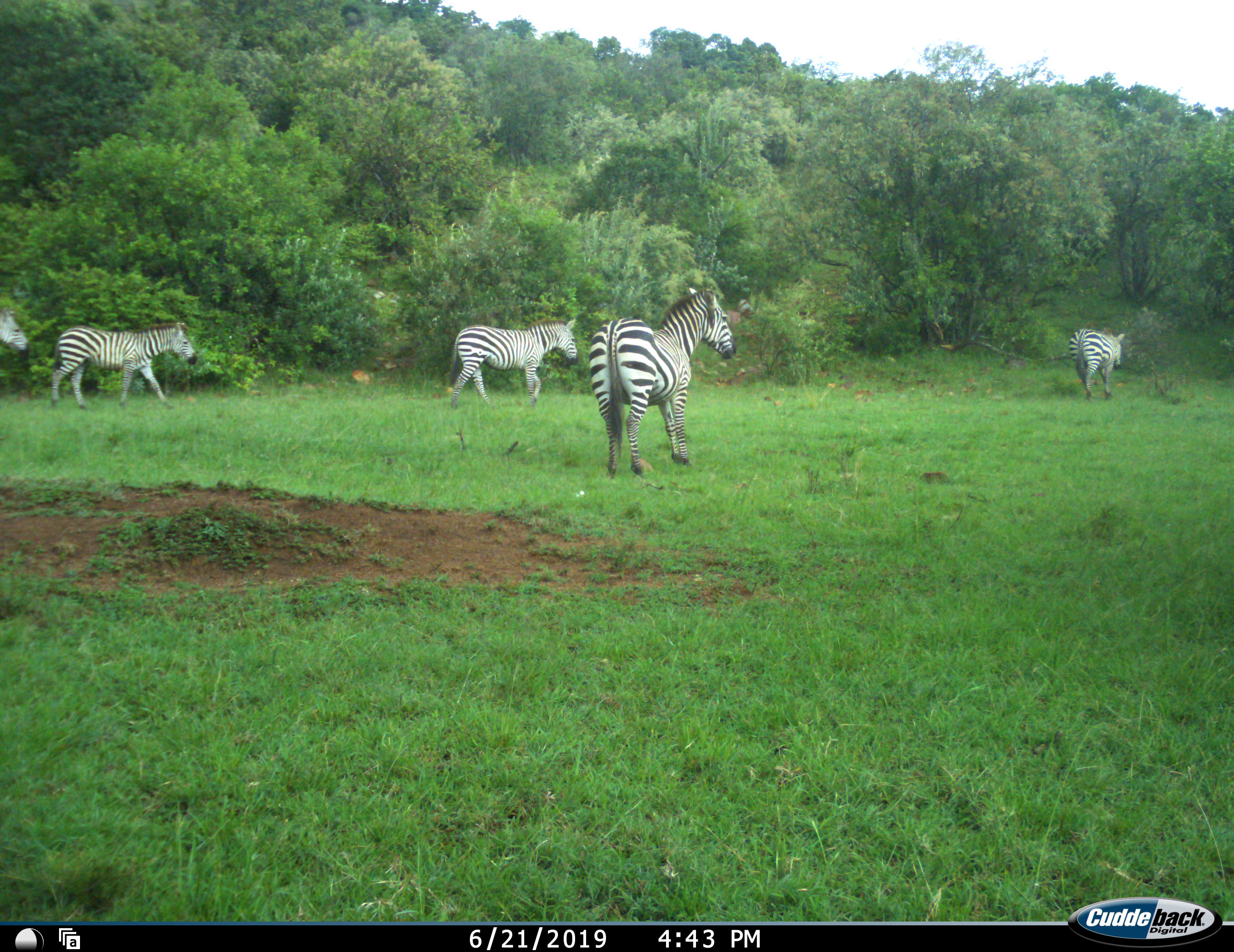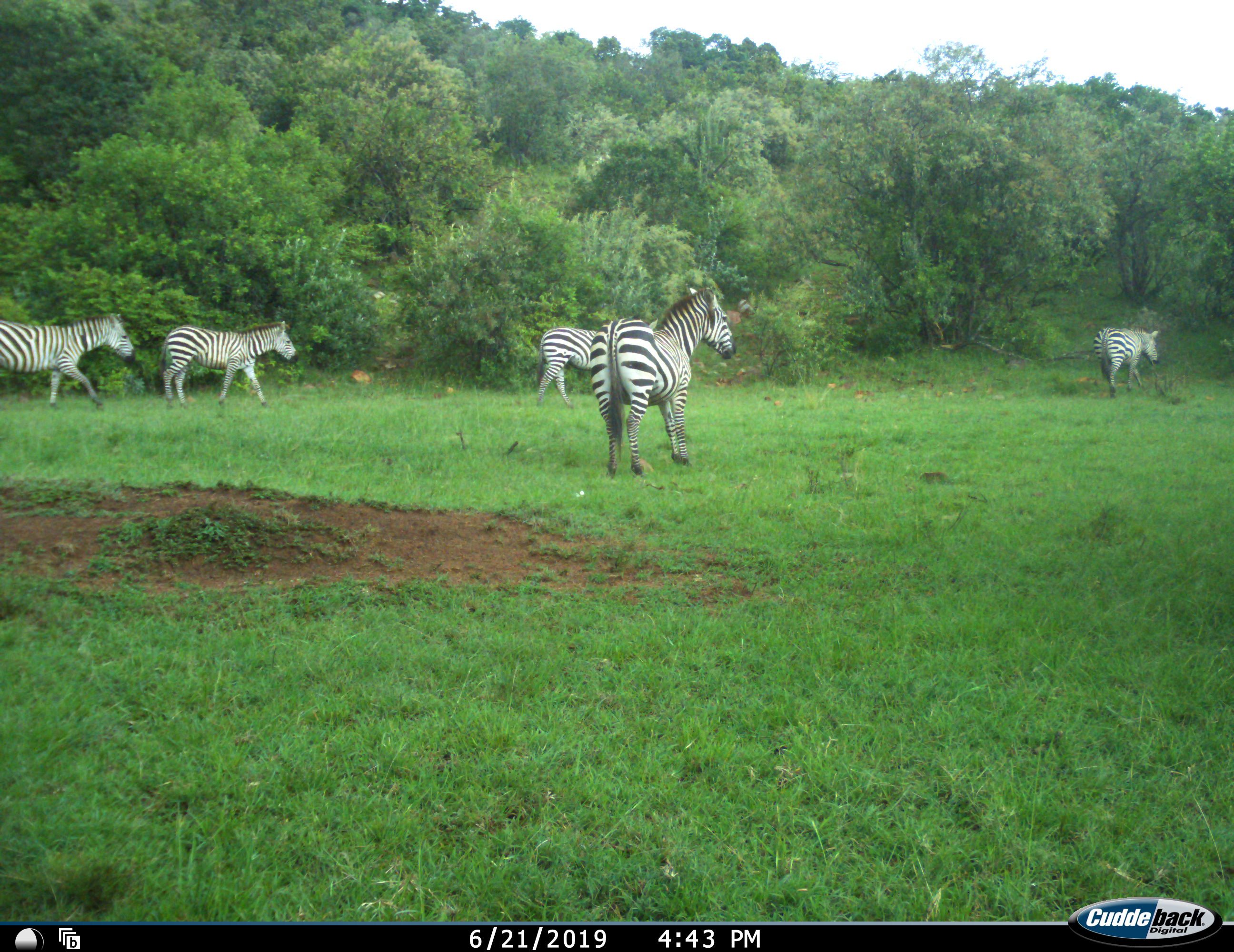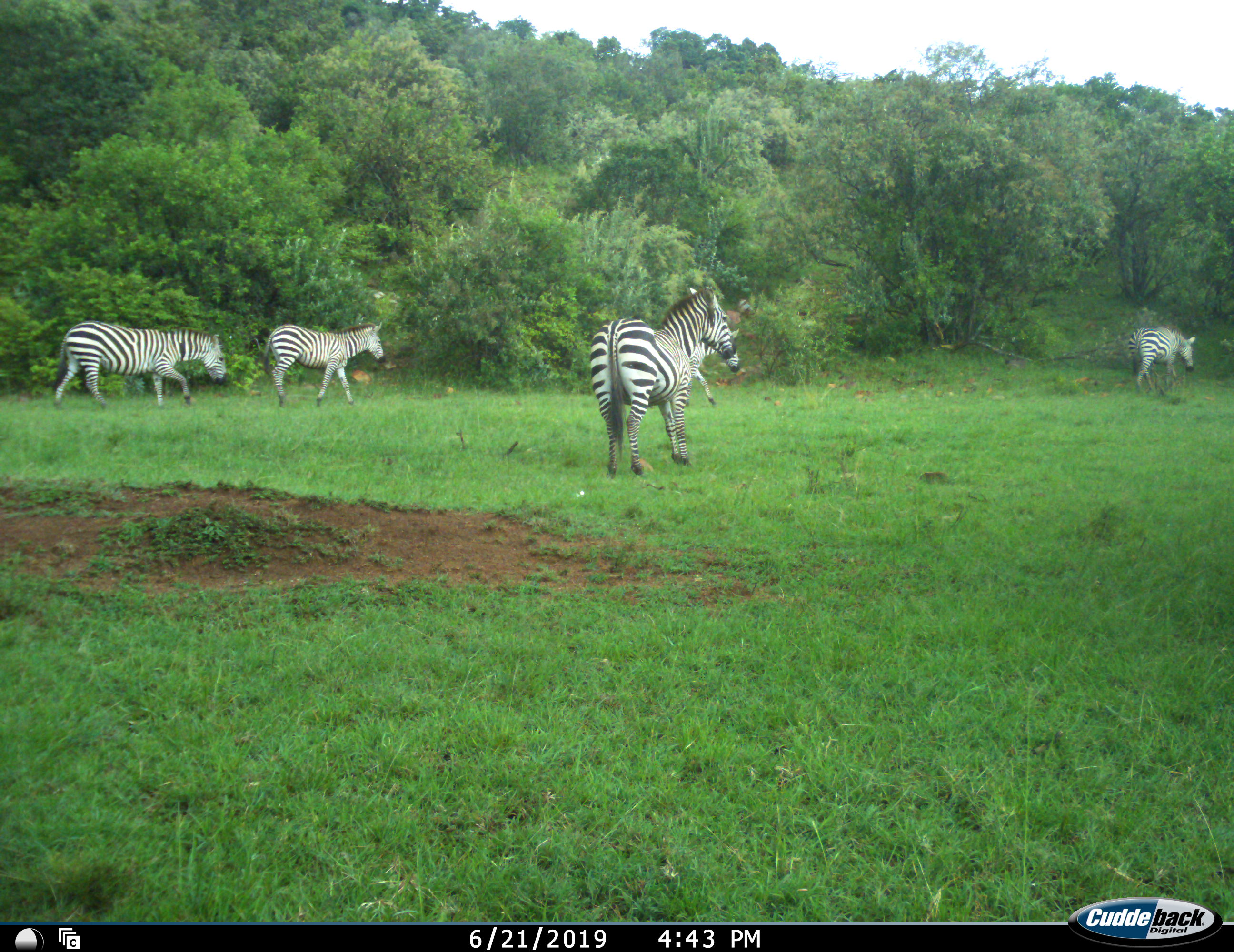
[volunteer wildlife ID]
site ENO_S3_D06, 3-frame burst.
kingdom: Animalia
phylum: Chordata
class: Mammalia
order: Perissodactyla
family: Equidae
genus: Equus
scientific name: Equus quagga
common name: plains zebra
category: zebraplains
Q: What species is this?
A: Zebraplains (plains zebra) (Equus quagga).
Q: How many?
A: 5.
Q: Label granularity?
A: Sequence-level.